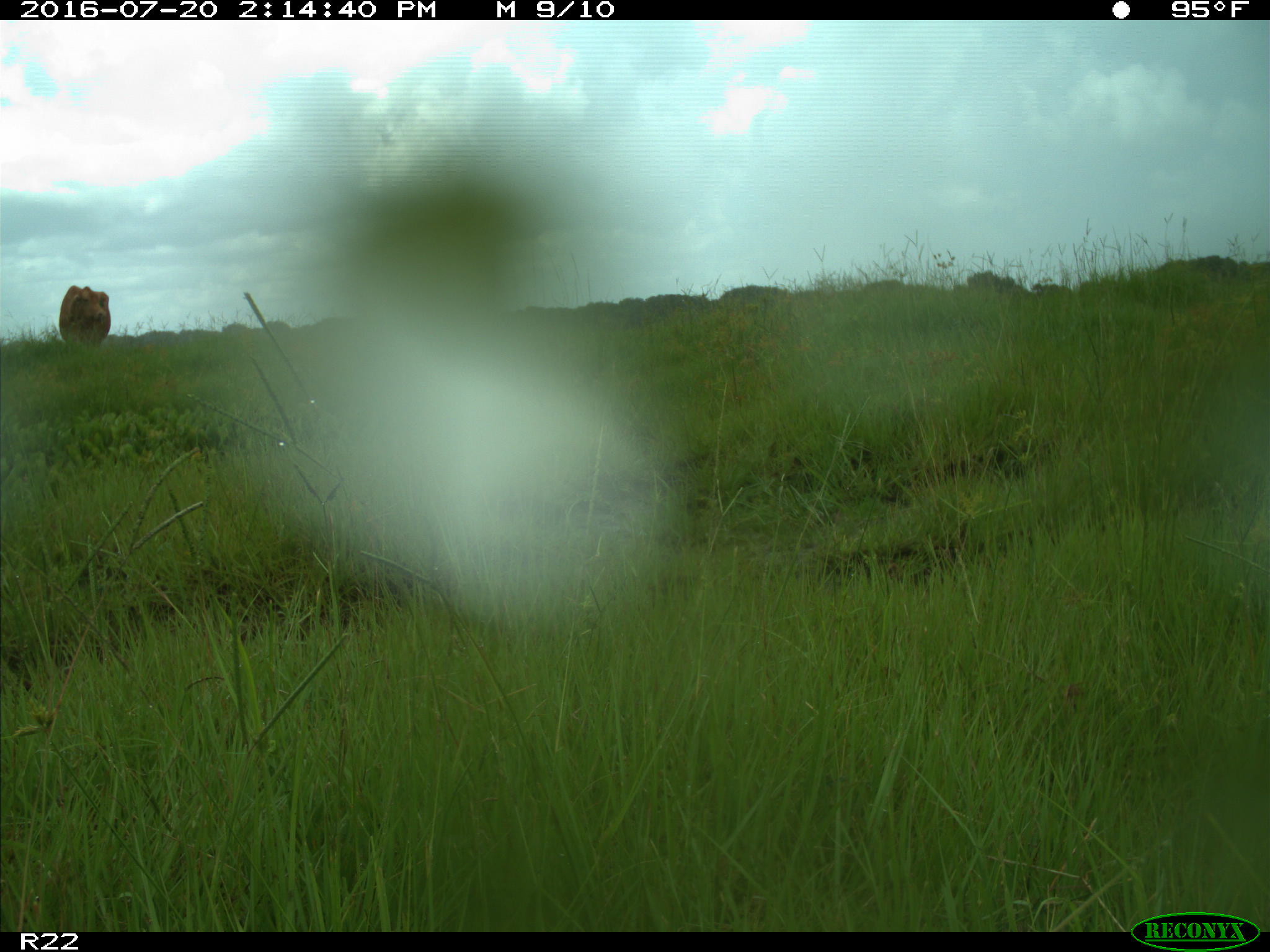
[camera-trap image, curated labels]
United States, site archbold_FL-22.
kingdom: Animalia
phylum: Chordata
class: Mammalia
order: Artiodactyla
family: Bovidae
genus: Bos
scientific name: Bos taurus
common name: domestic cow